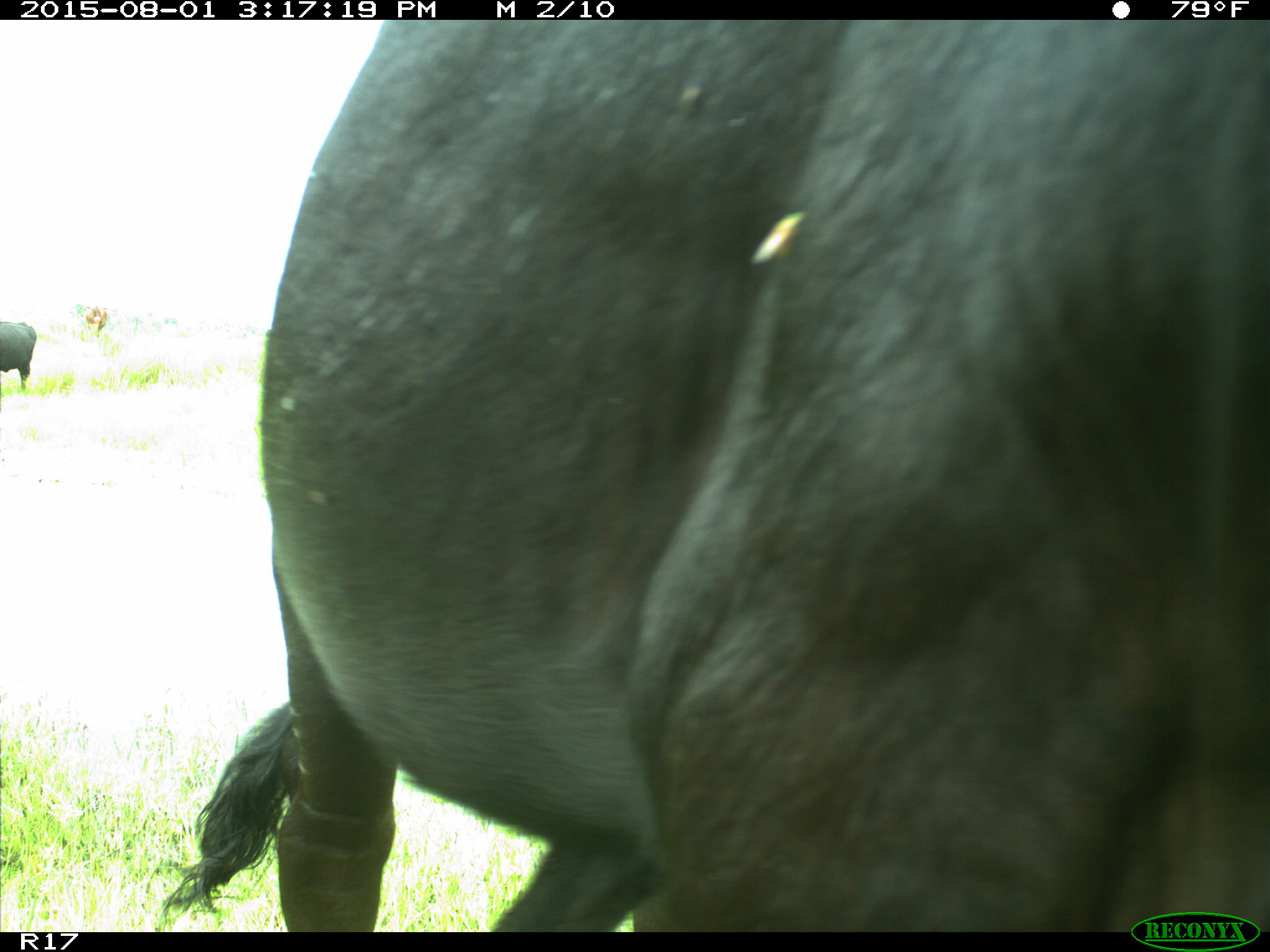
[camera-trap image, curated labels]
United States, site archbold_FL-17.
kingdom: Animalia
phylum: Chordata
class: Mammalia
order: Artiodactyla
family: Bovidae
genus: Bos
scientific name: Bos taurus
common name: domestic cow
Bos taurus (domestic cow).